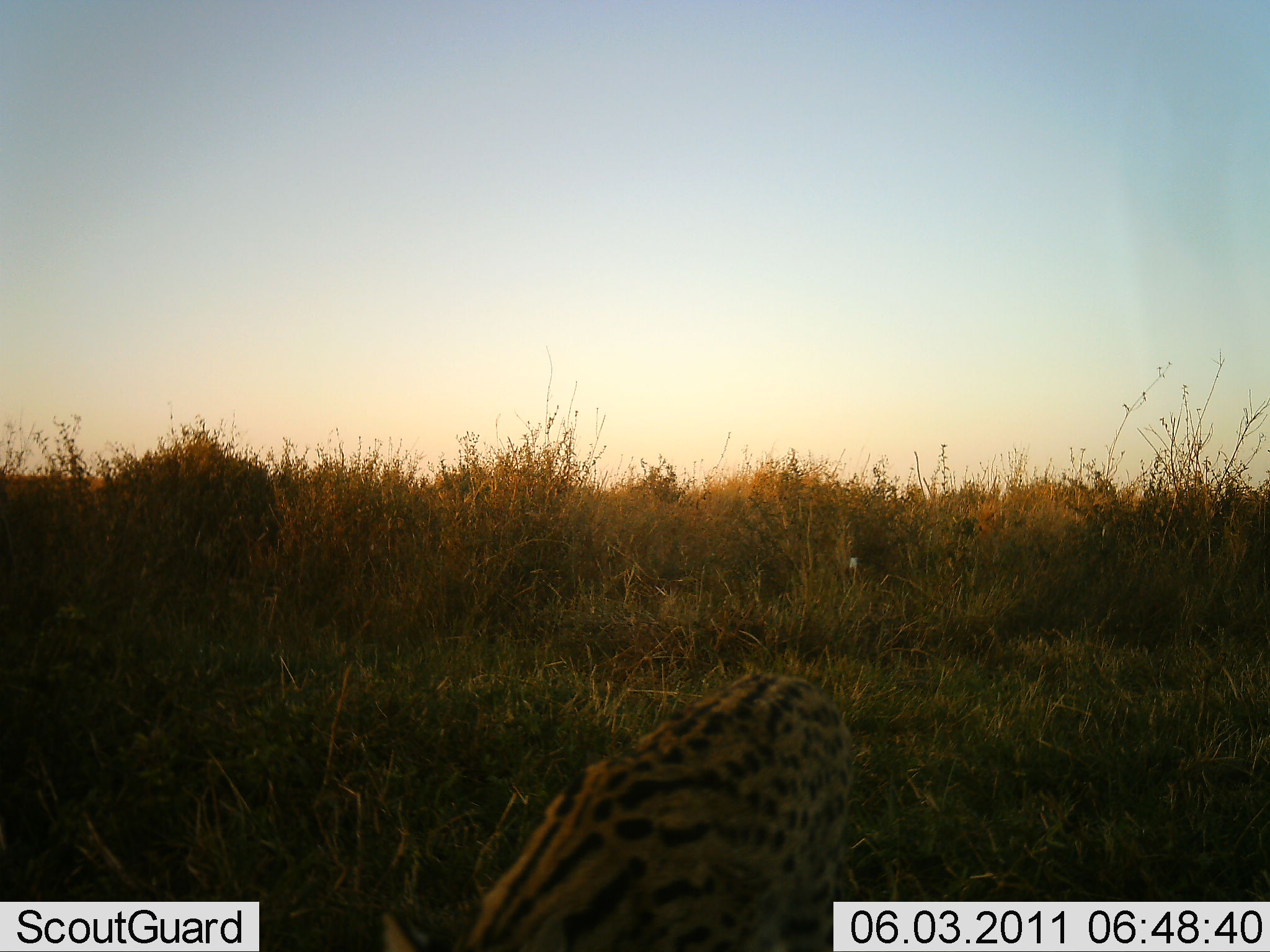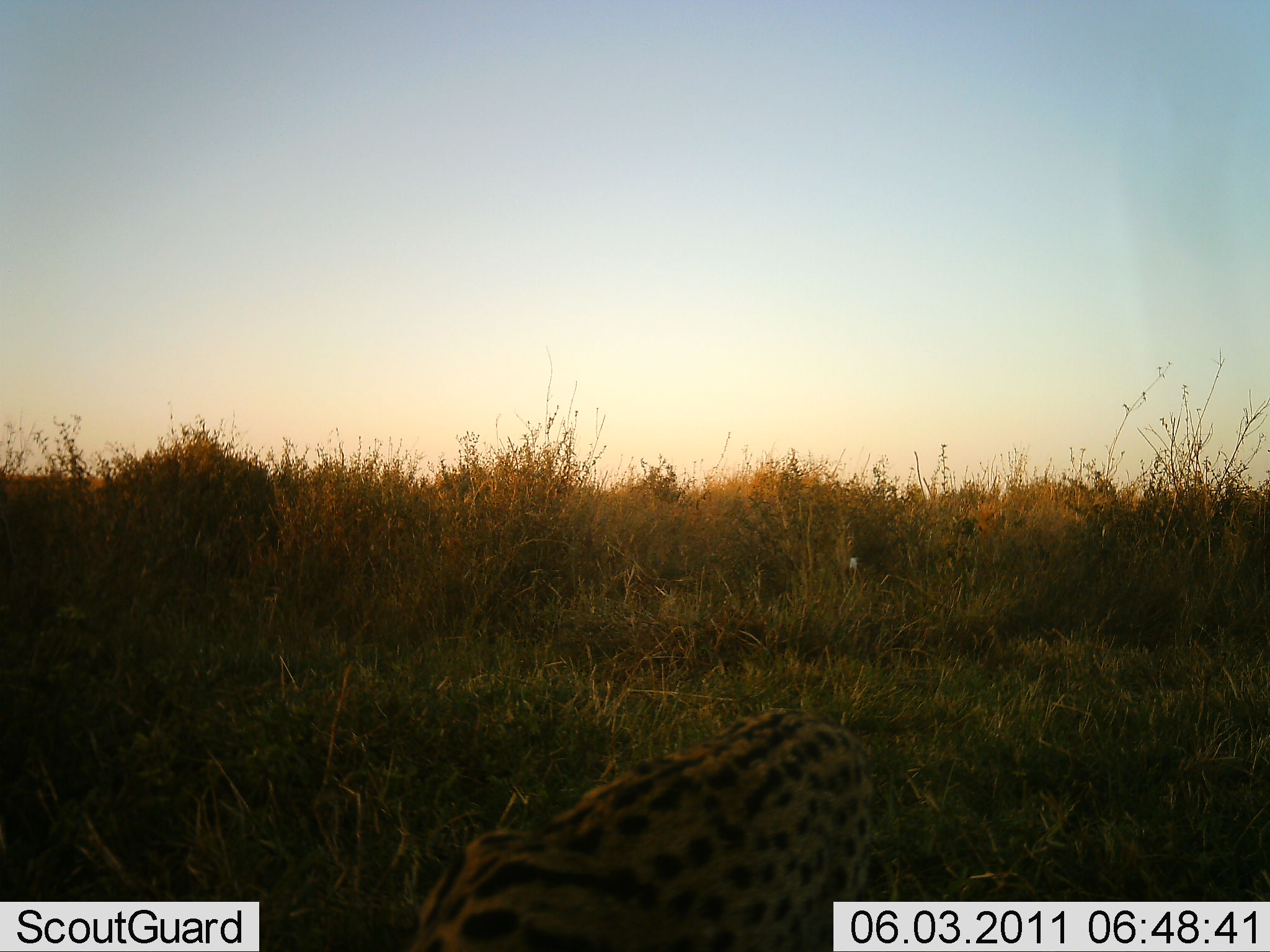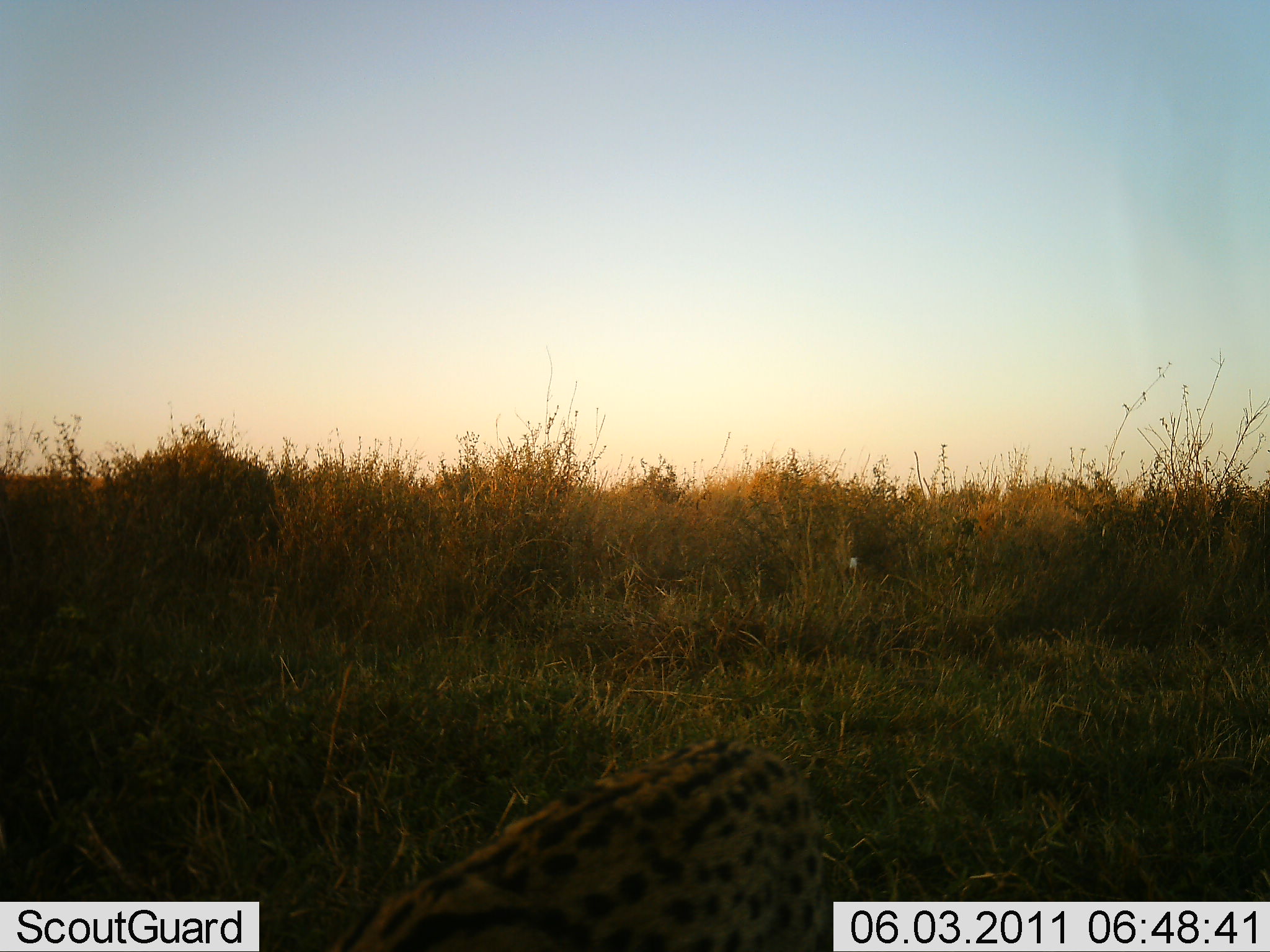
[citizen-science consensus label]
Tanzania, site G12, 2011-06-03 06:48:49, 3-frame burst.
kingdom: Animalia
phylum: Chordata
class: Mammalia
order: Carnivora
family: Felidae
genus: Leptailurus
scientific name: Leptailurus serval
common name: serval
Serval (Leptailurus serval), count 1. Behavior (volunteer vote fractions): standing 73%, resting 0%, moving 45%, interacting 0%. Young present (vote fraction): 0%. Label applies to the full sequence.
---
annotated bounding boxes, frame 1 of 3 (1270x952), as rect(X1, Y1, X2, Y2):
animal: rect(374, 664, 866, 950)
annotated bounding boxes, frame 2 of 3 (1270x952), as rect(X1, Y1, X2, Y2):
animal: rect(397, 701, 905, 952)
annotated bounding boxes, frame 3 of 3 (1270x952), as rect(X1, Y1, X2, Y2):
animal: rect(315, 732, 855, 952)